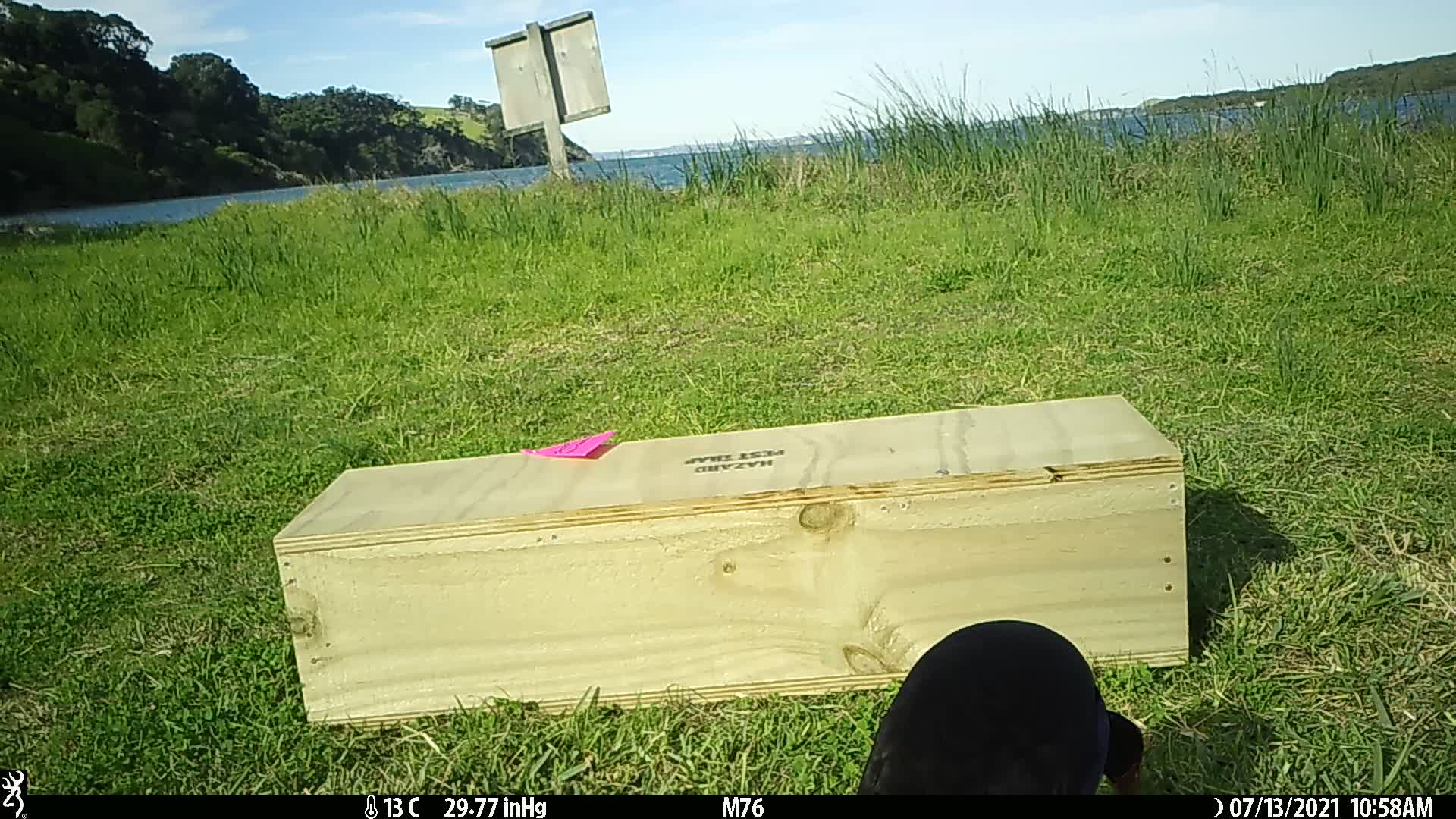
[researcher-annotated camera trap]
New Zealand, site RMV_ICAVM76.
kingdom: Animalia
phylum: Chordata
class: Aves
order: Gruiformes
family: Rallidae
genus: Porphyrio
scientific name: Porphyrio melanotus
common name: australasian swamphen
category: pukeko